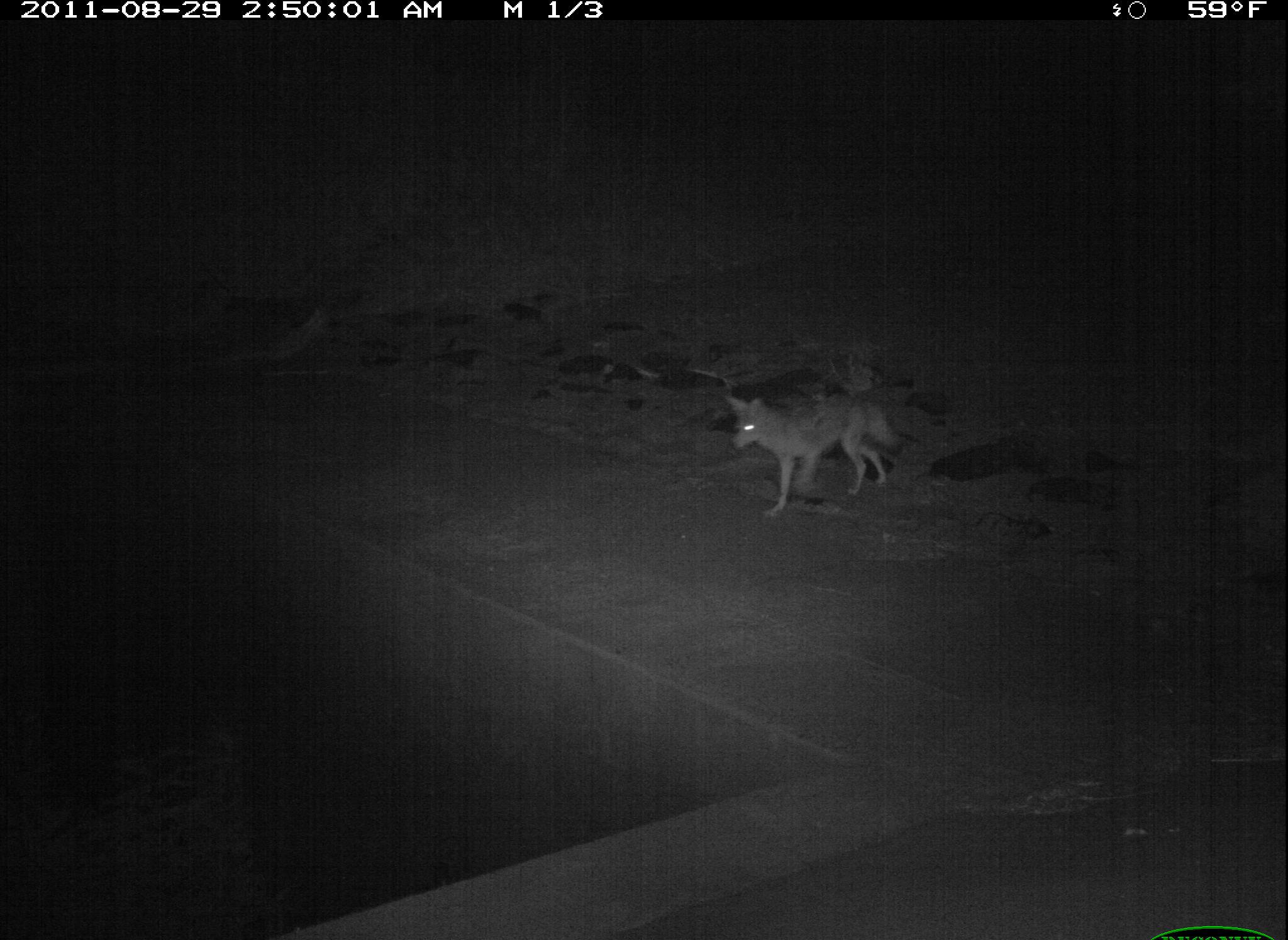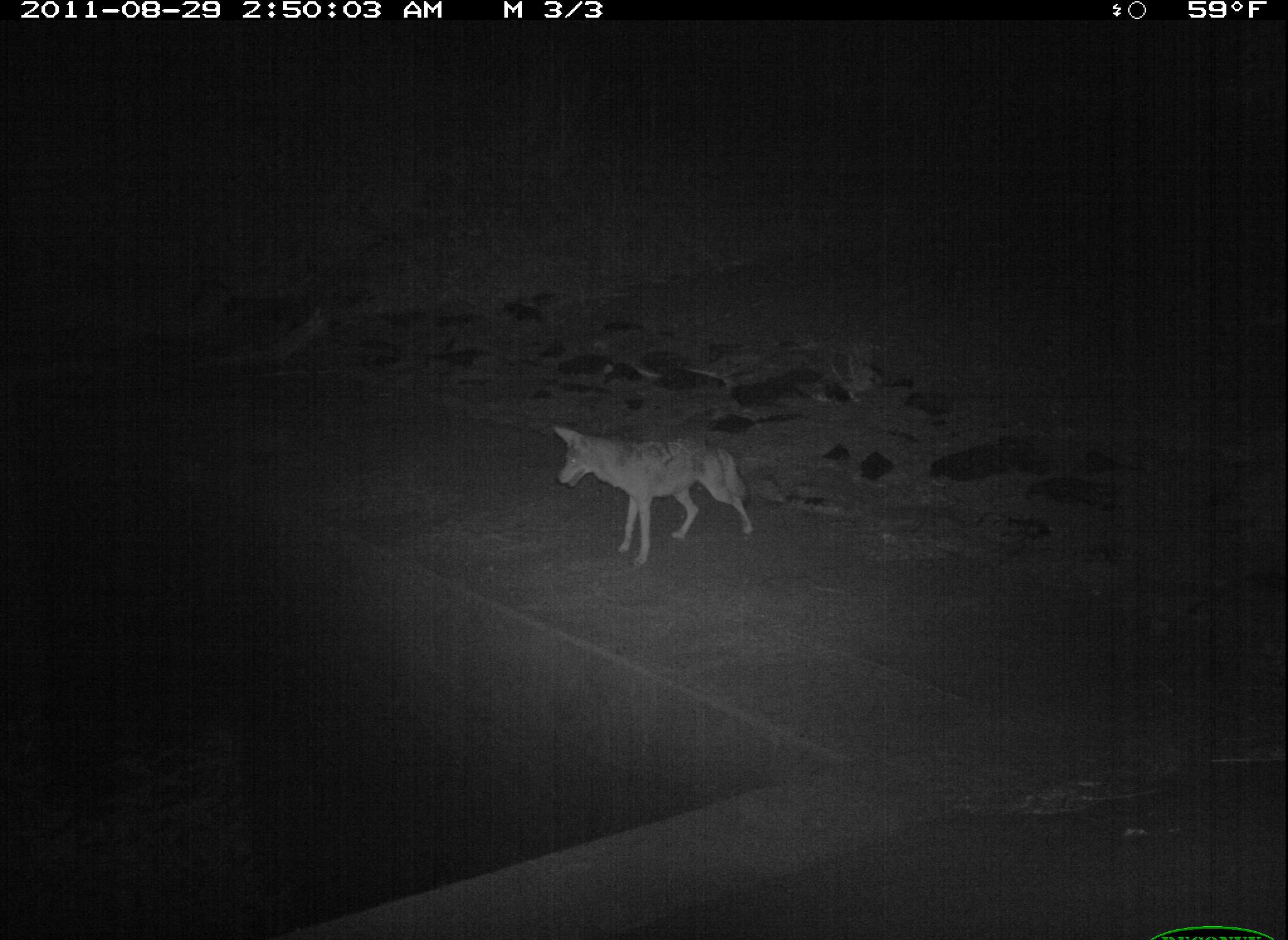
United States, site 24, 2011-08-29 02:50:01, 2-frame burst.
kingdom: Animalia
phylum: Chordata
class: Mammalia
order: Carnivora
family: Canidae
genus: Canis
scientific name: Canis latrans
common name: coyote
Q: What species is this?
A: Coyote (Canis latrans).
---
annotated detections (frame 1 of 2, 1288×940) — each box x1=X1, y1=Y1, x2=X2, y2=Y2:
coyote: x1=721, y1=395, x2=905, y2=519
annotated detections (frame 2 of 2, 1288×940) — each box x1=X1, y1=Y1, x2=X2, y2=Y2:
coyote: x1=551, y1=425, x2=756, y2=568